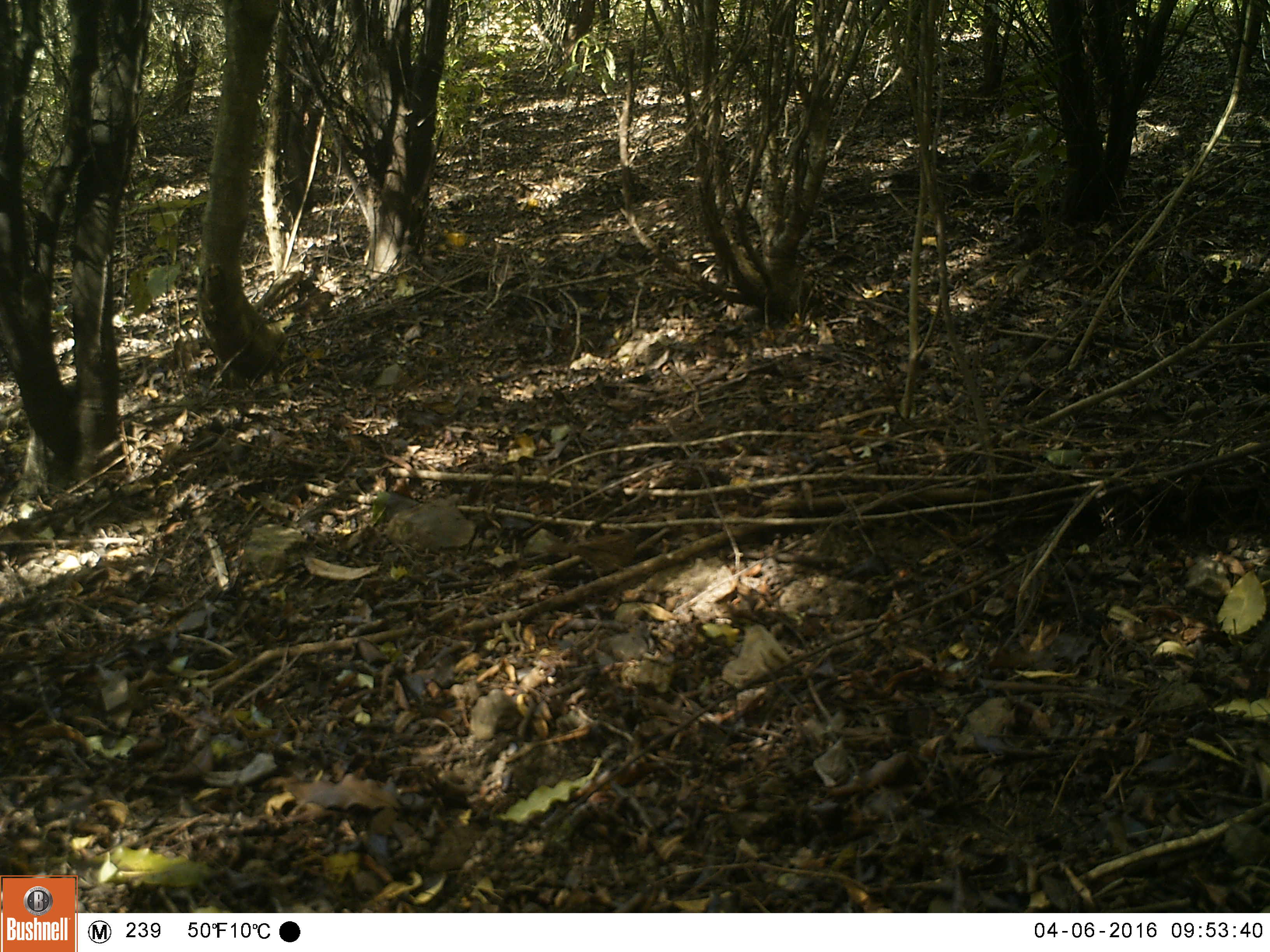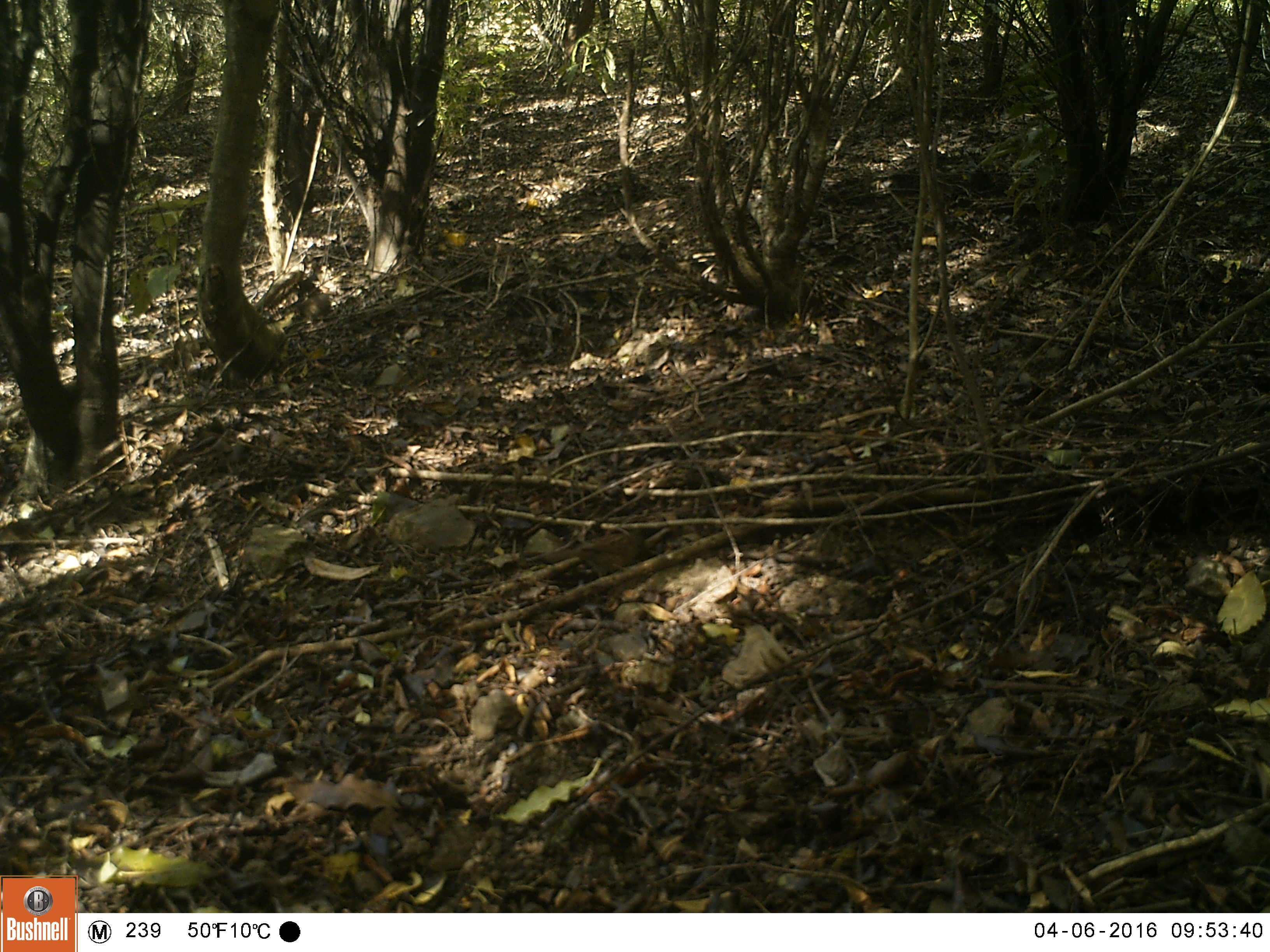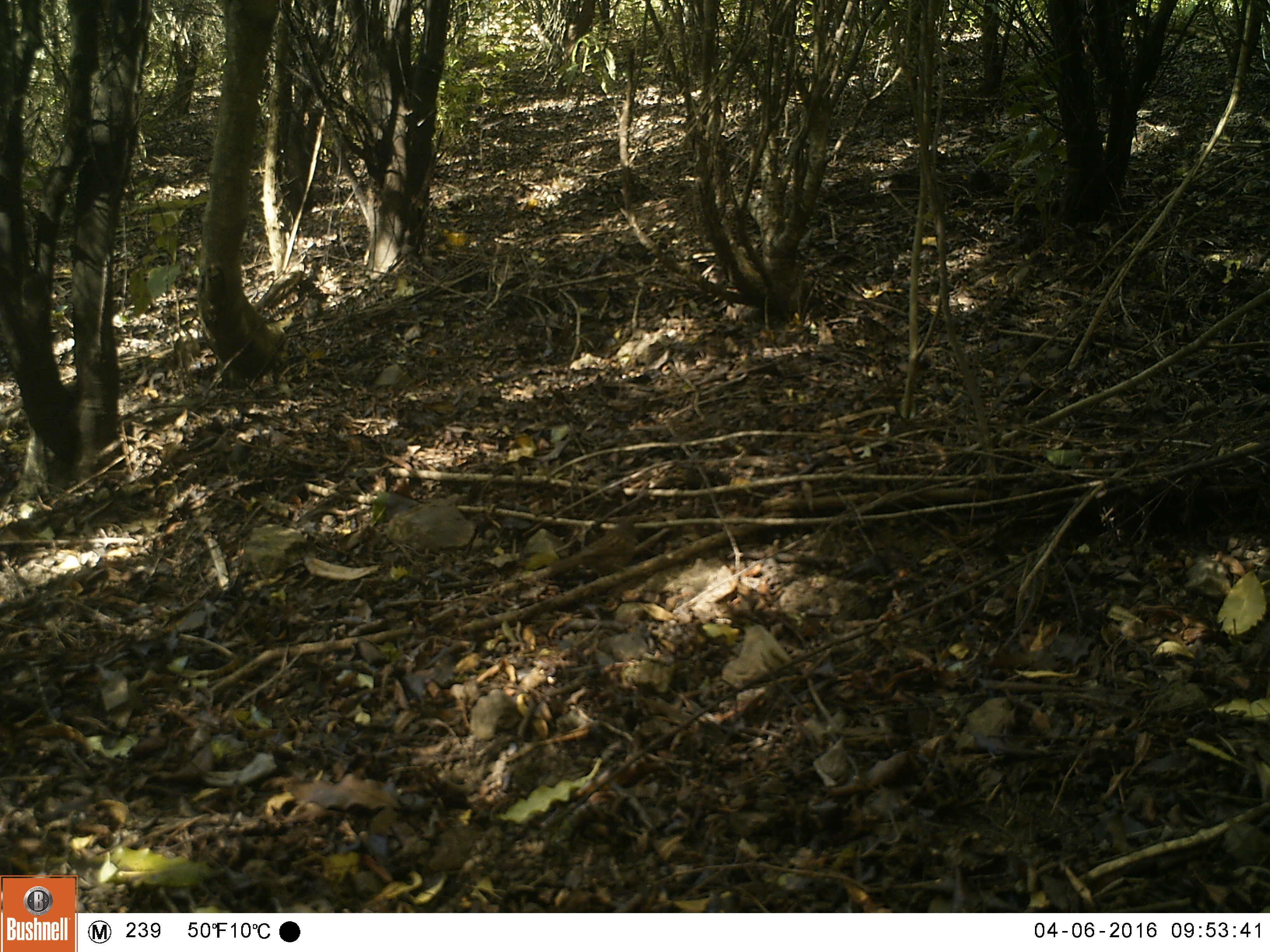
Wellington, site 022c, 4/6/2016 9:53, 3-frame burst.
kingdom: Animalia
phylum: Chordata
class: Aves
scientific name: Aves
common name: bird